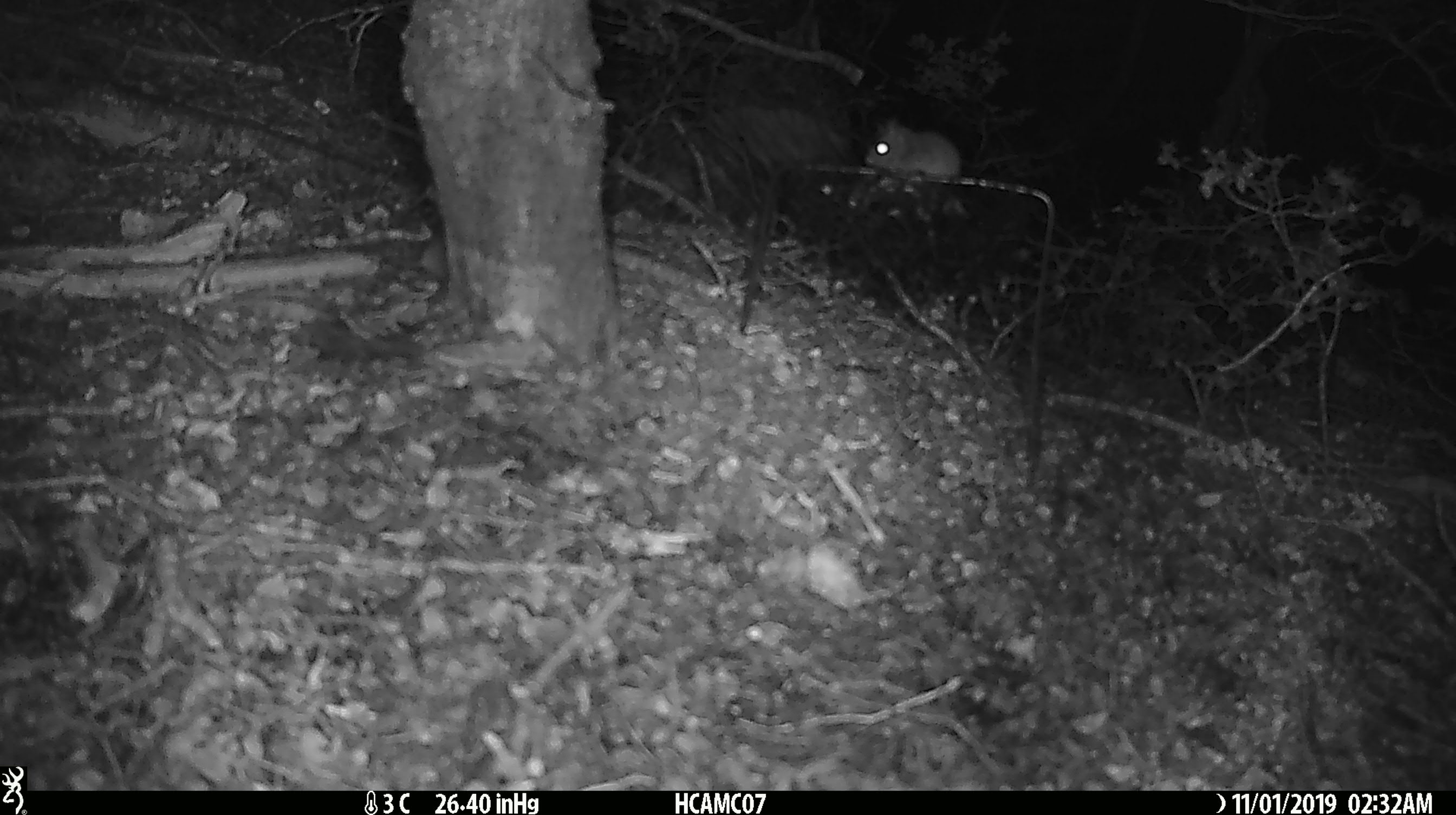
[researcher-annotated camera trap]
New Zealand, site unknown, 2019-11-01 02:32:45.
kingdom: Animalia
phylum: Chordata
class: Mammalia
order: Rodentia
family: Muridae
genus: Mus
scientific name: Mus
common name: mouse